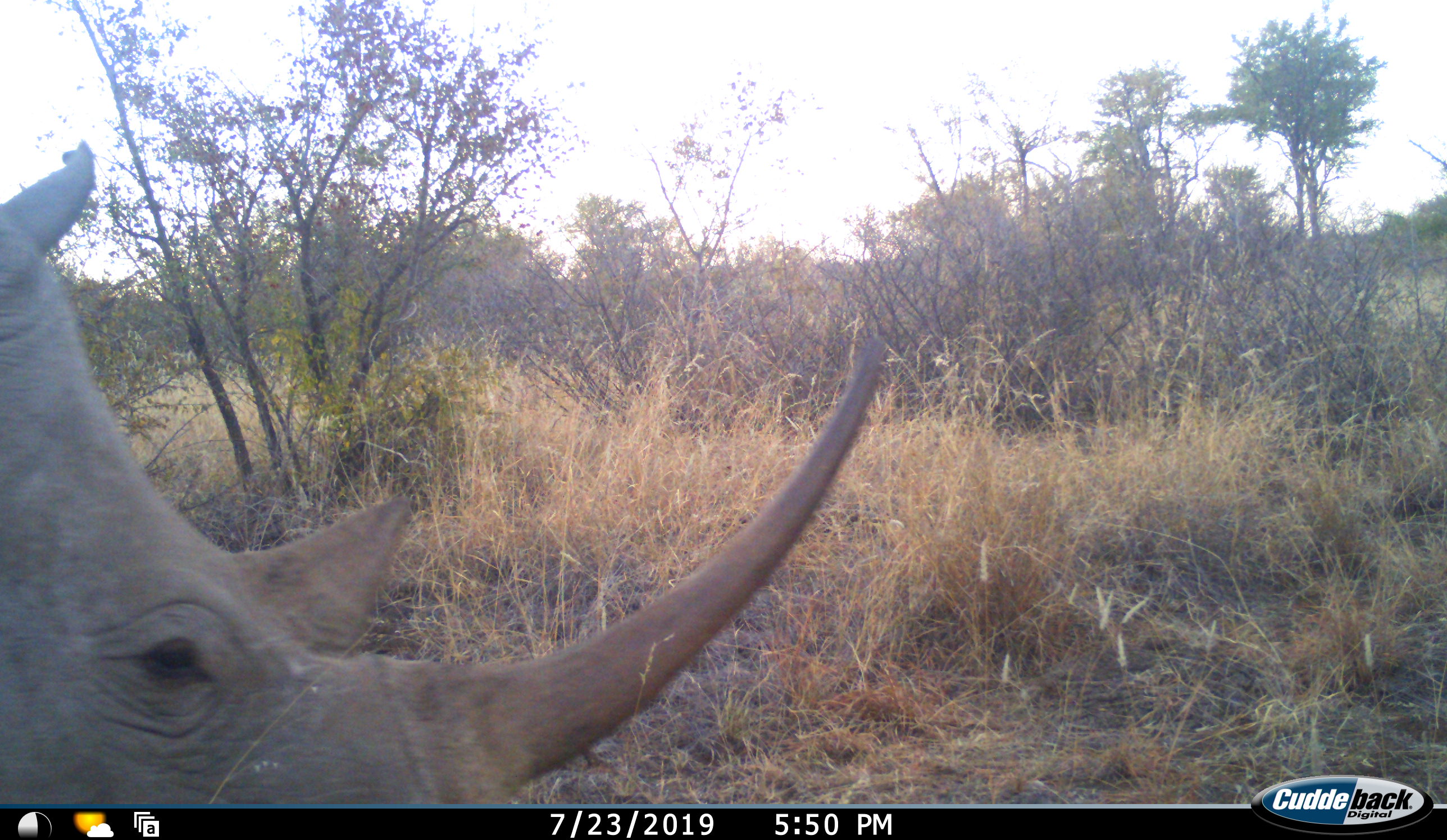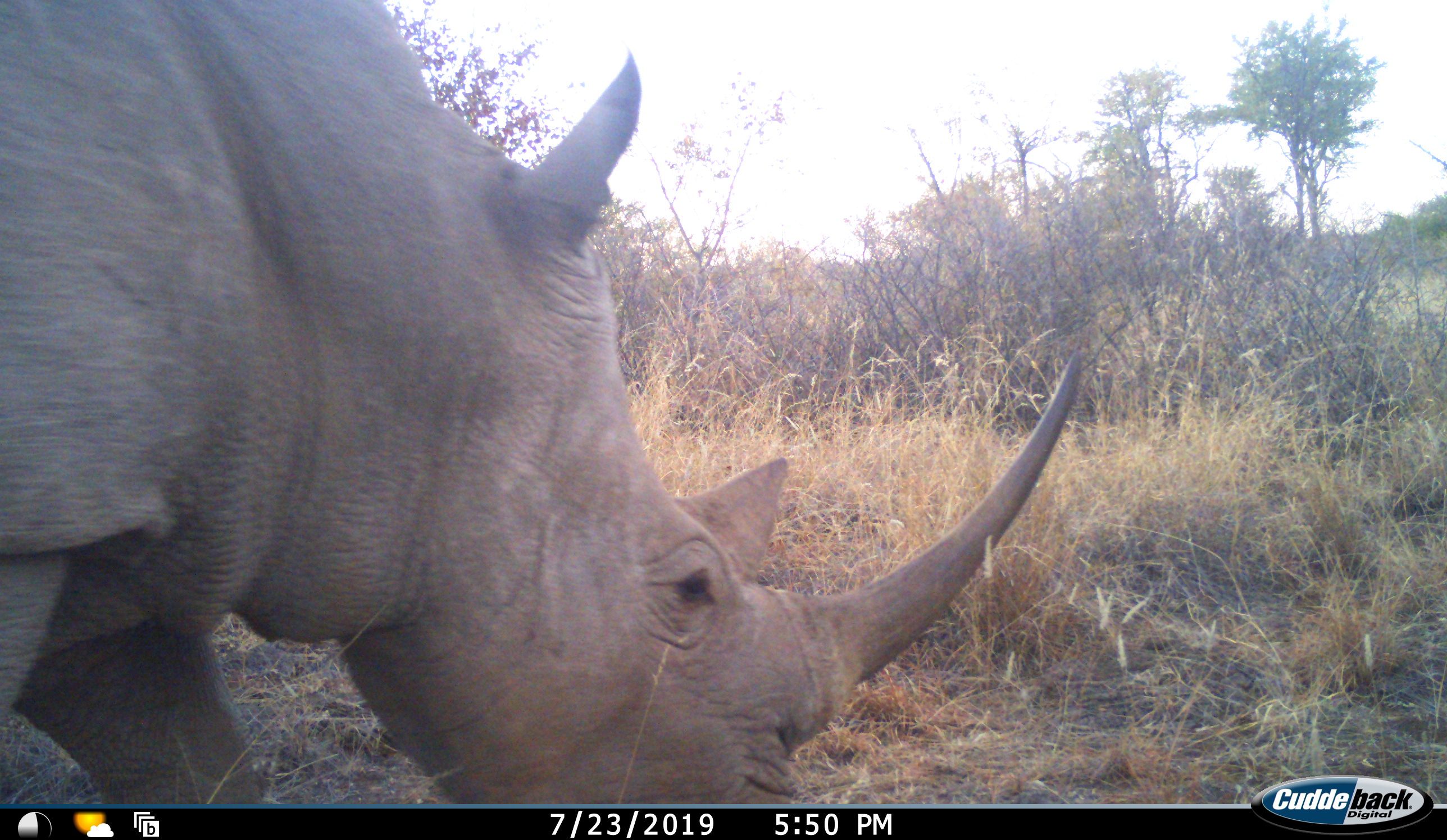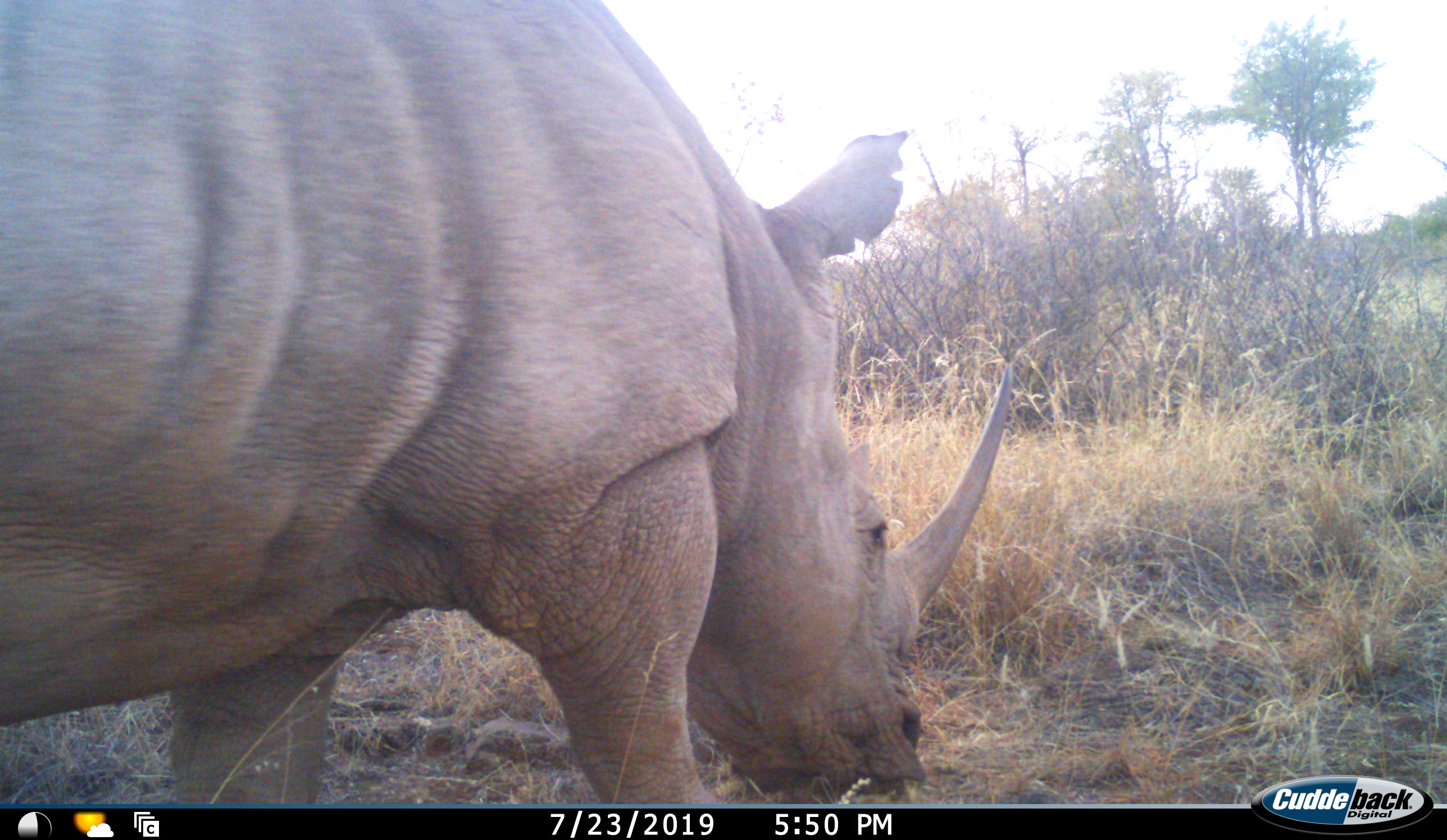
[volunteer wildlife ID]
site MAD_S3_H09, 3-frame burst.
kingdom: Animalia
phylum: Chordata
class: Mammalia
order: Perissodactyla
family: Rhinocerotidae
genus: Ceratotherium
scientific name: Ceratotherium simum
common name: white rhinoceros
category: rhinoceroswhite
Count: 1.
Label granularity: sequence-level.